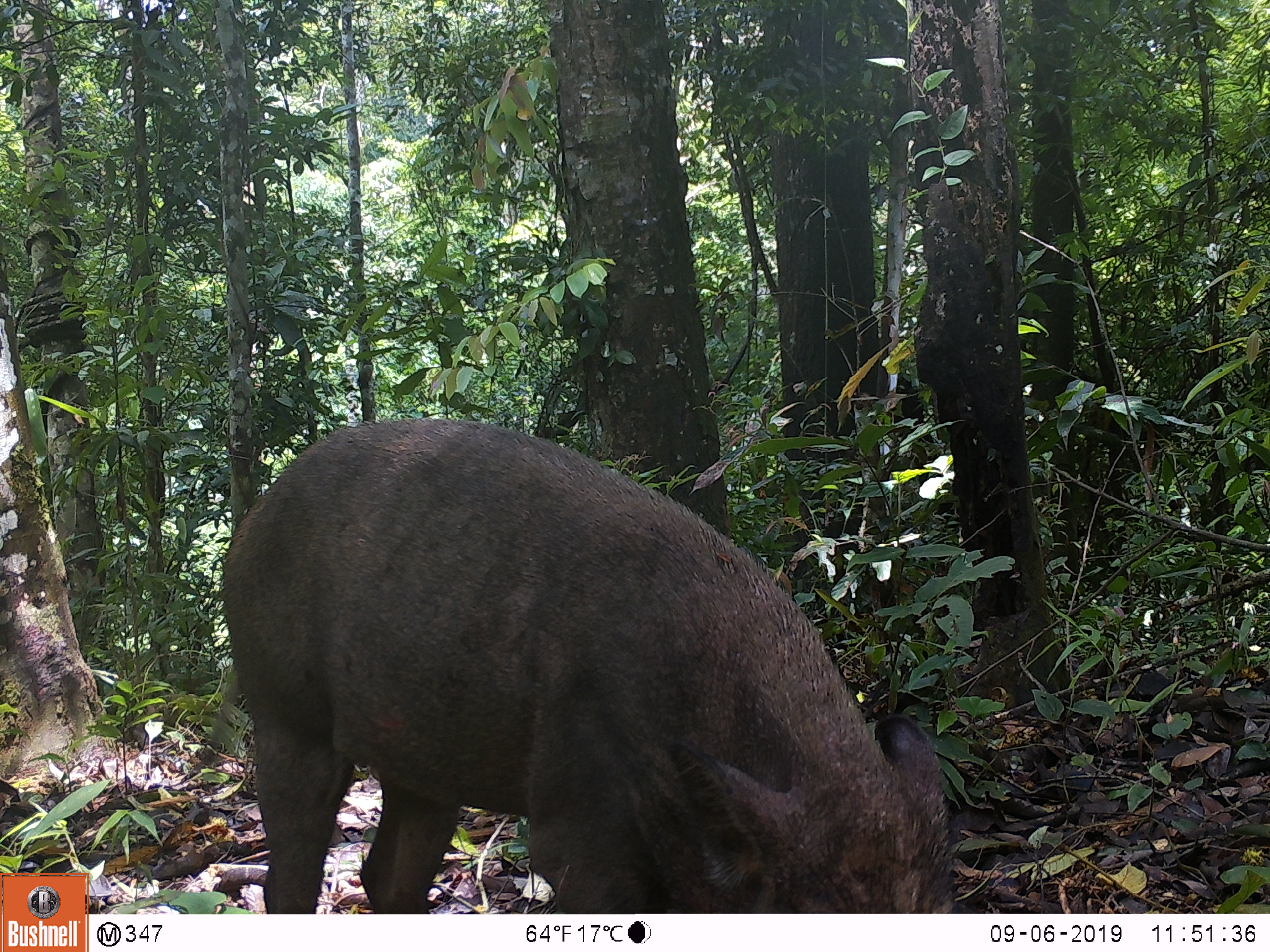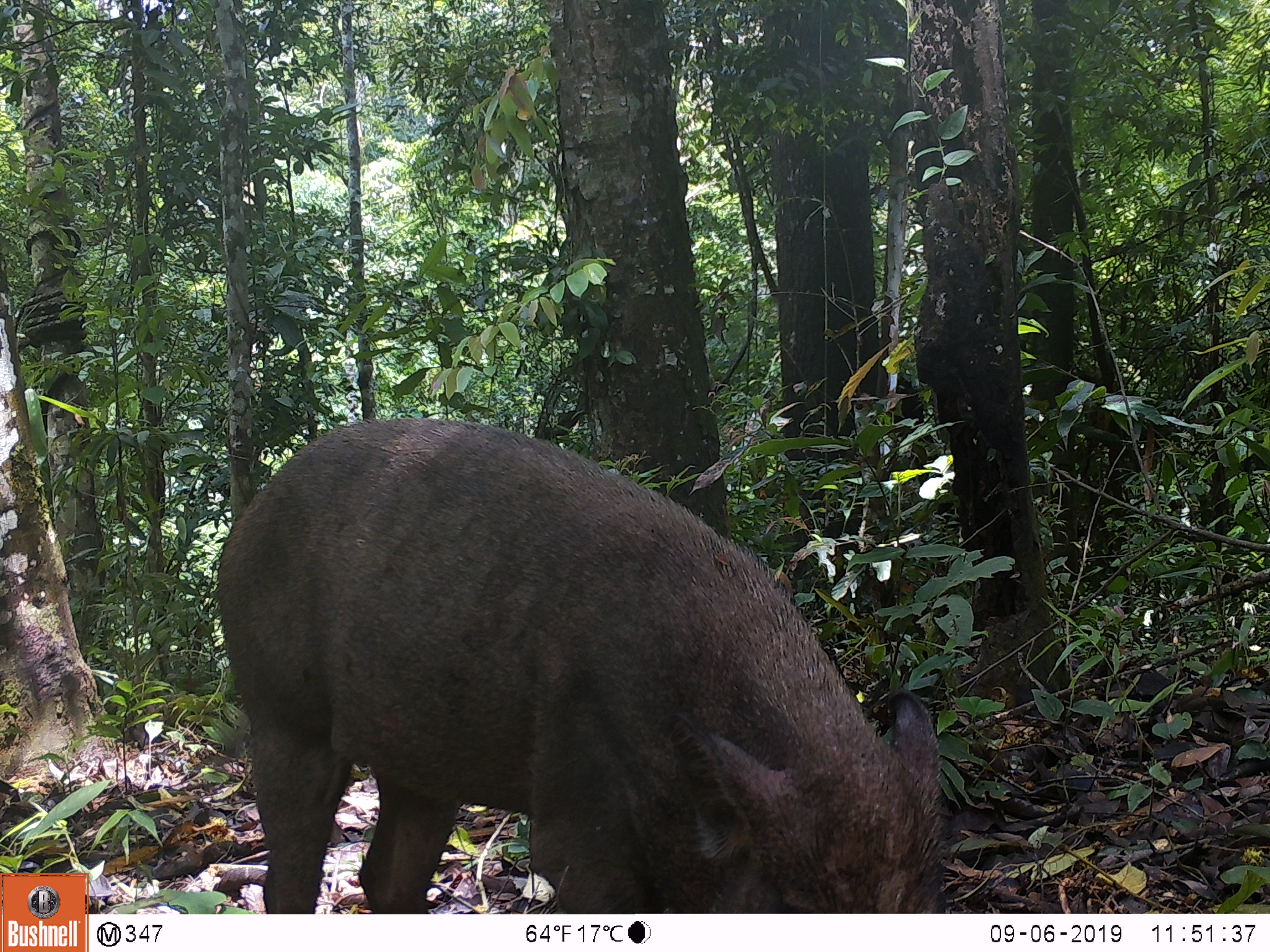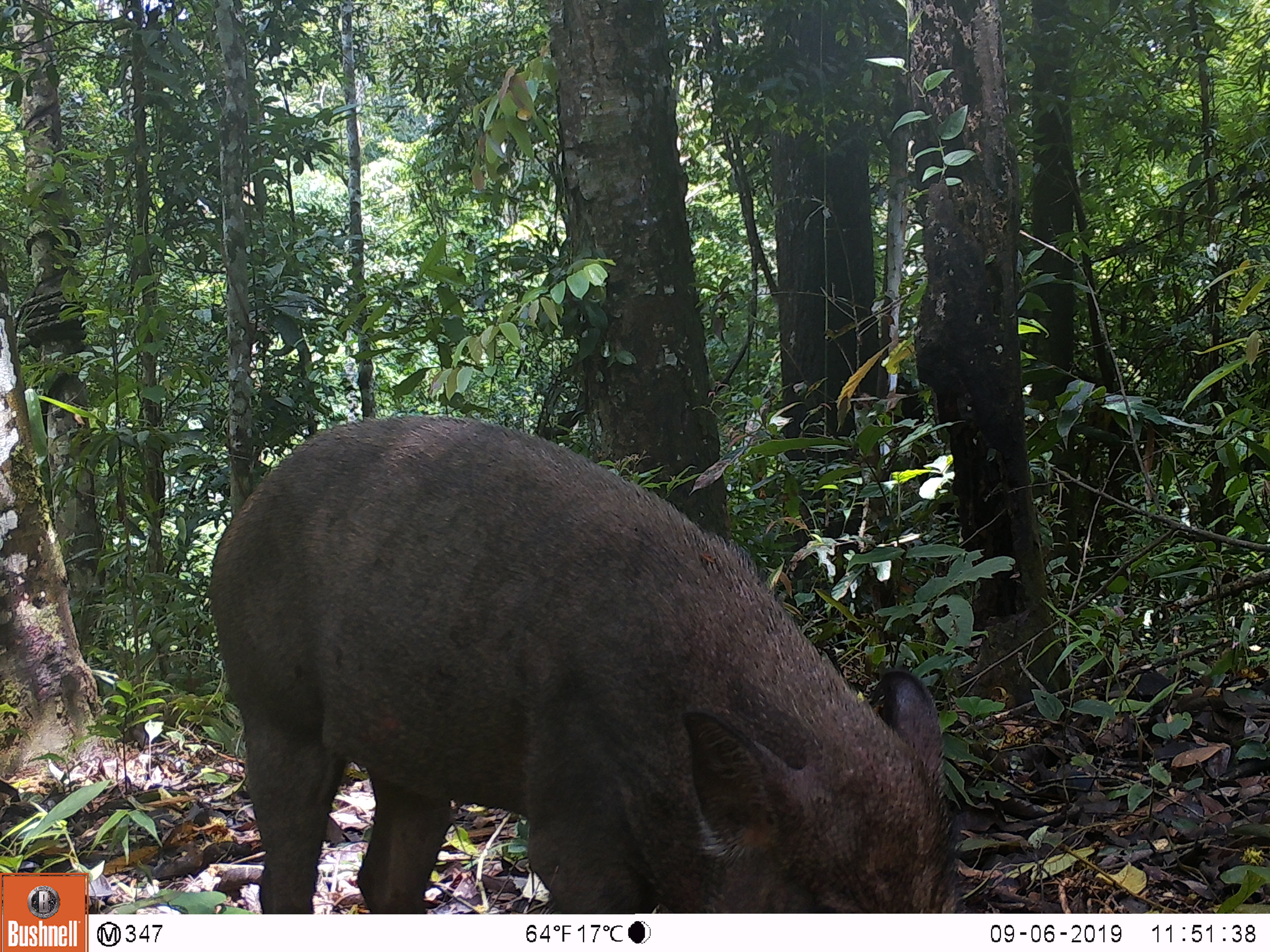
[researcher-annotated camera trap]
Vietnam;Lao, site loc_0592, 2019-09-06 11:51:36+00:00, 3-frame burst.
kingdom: Animalia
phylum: Chordata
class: Mammalia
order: Artiodactyla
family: Suidae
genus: Sus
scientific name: Sus scrofa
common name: eurasian wild pig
Eurasian wild pig (Sus scrofa). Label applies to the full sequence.